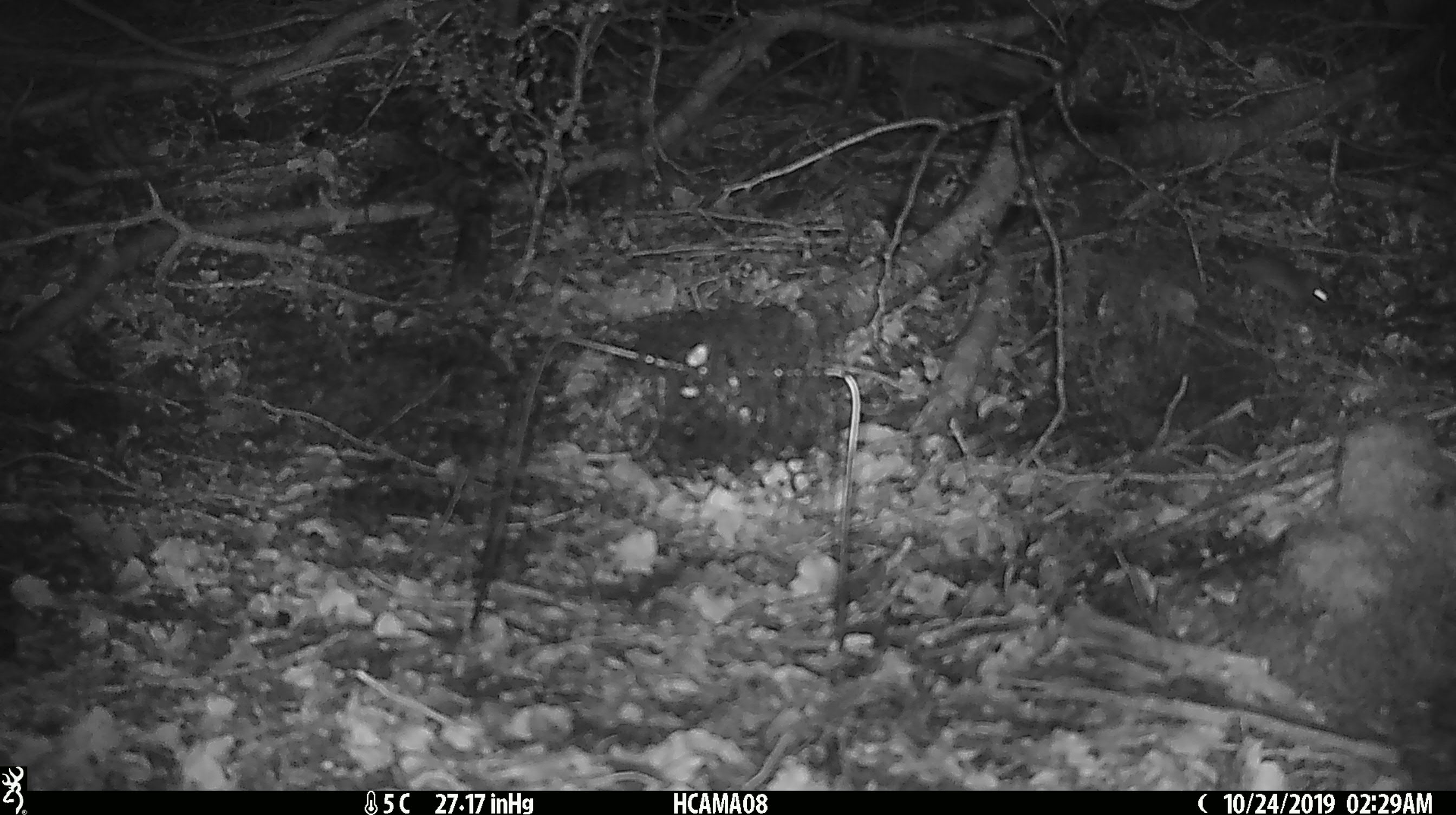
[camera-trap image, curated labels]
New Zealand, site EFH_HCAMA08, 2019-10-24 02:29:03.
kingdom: Animalia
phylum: Chordata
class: Mammalia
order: Rodentia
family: Muridae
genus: Mus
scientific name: Mus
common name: mouse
Mouse (Mus).